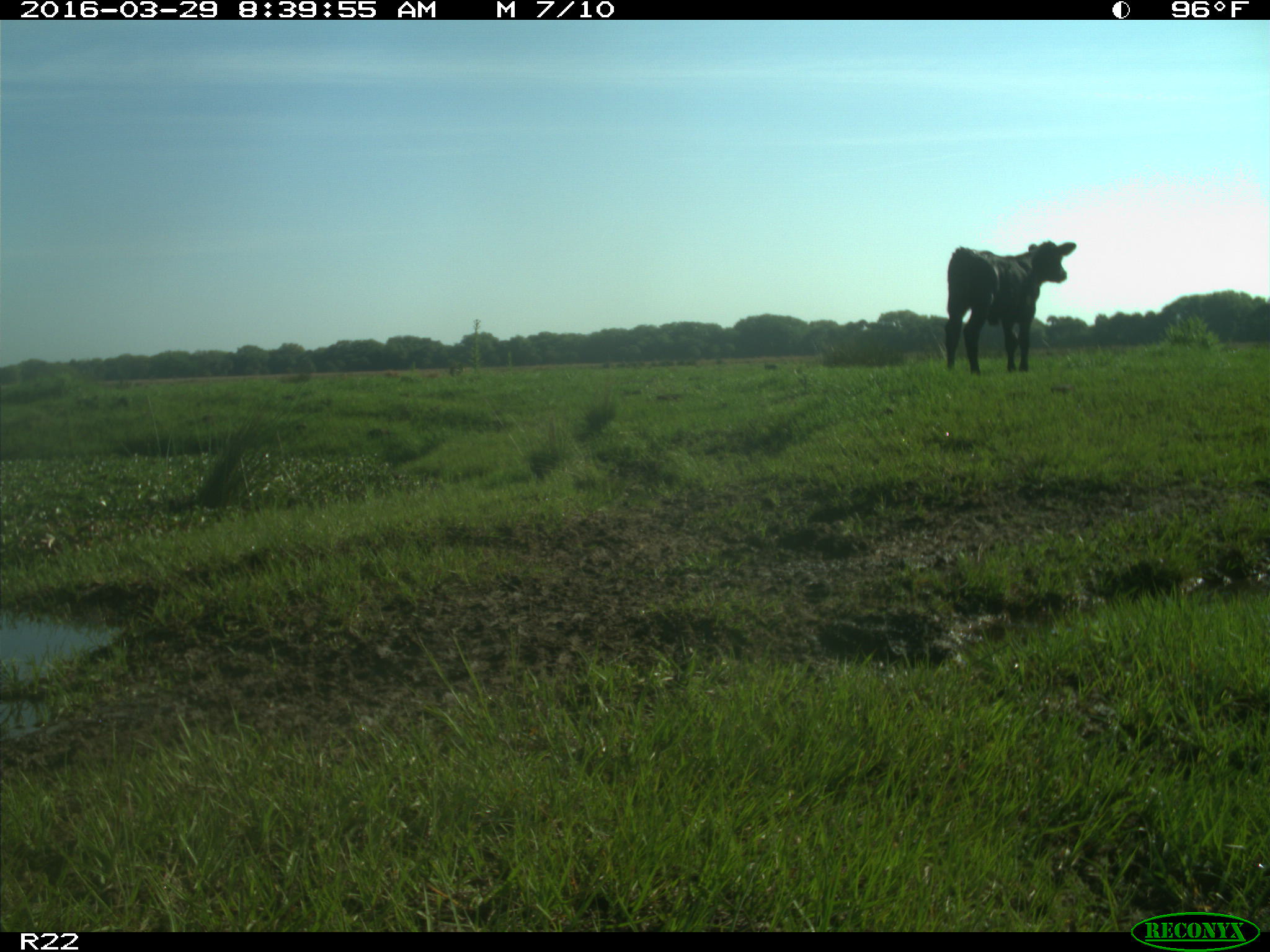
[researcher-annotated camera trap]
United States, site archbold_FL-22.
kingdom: Animalia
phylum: Chordata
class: Mammalia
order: Artiodactyla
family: Bovidae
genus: Bos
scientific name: Bos taurus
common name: domestic cow